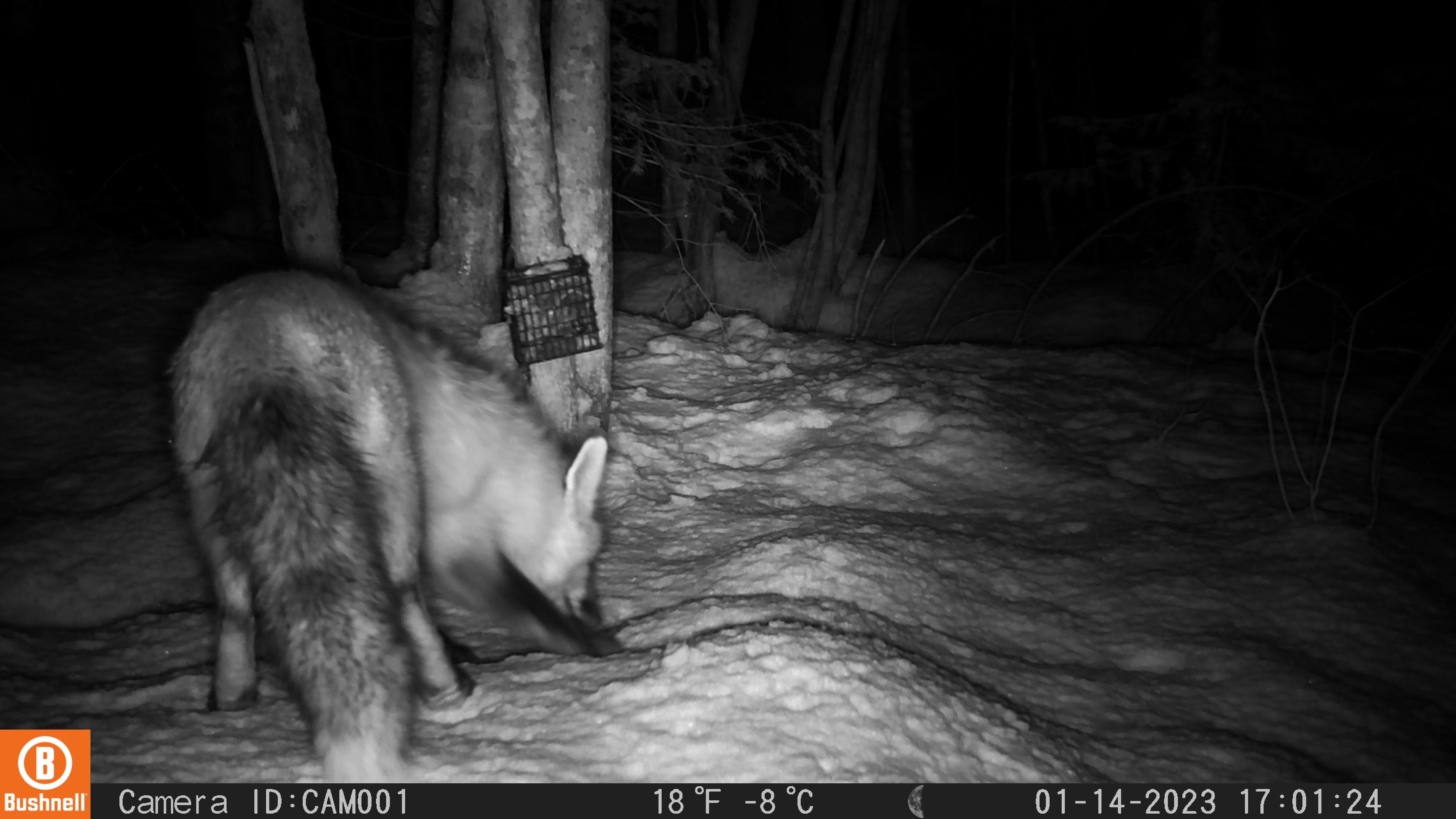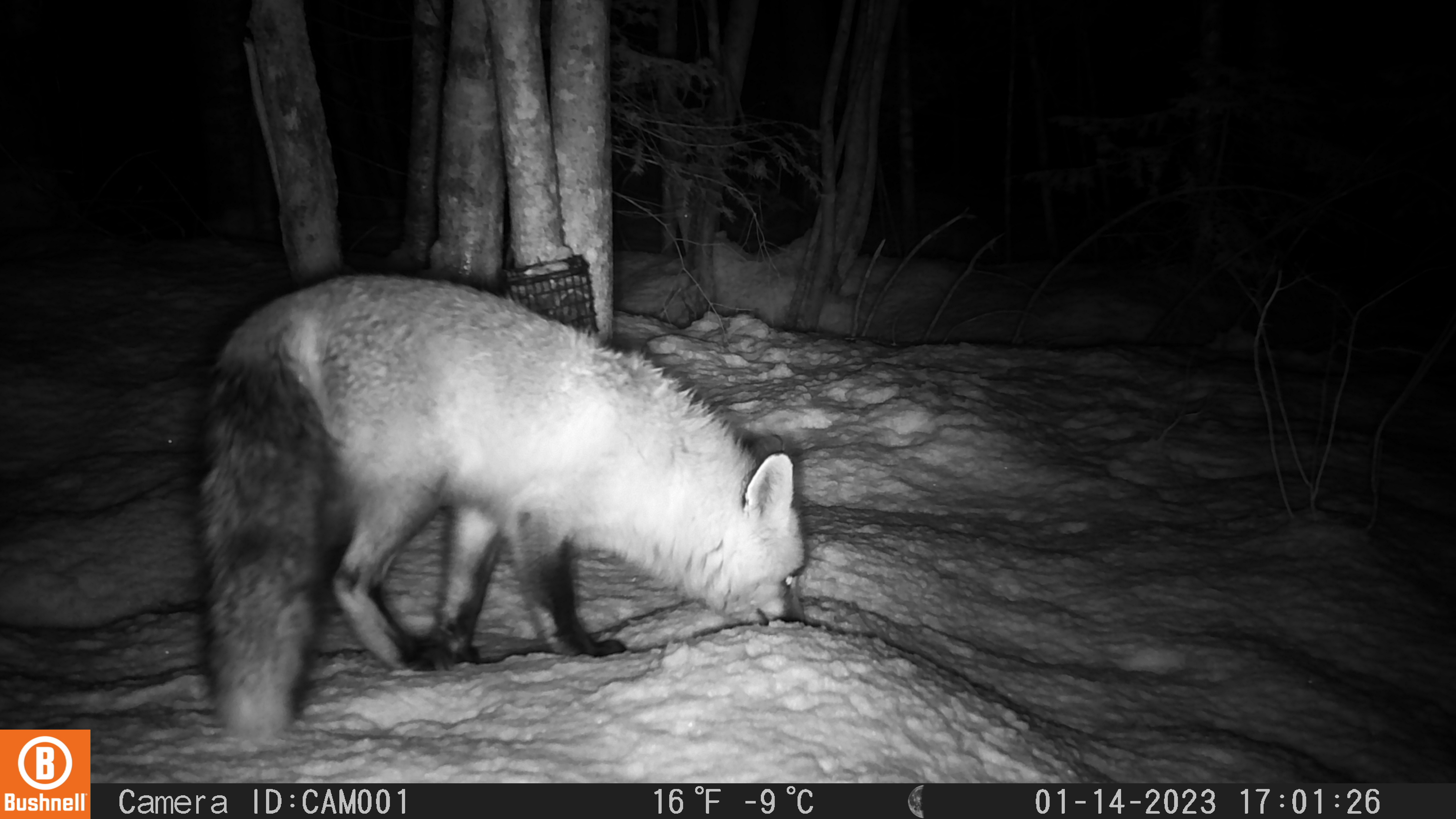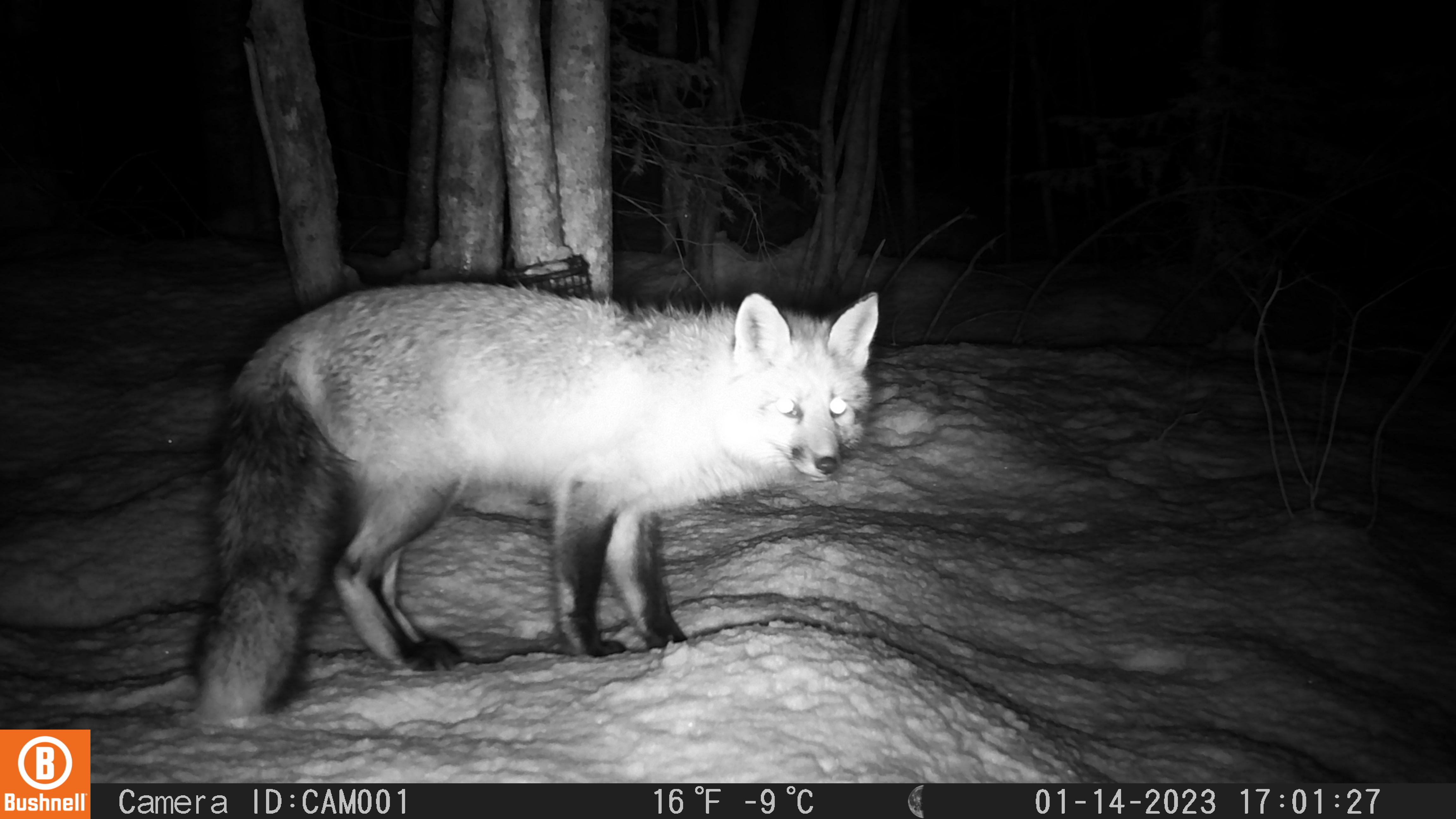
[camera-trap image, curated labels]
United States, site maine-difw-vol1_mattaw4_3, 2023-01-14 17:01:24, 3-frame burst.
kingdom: Animalia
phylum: Chordata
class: Mammalia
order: Carnivora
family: Canidae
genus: Vulpes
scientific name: Vulpes vulpes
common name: red fox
Red fox (Vulpes vulpes).